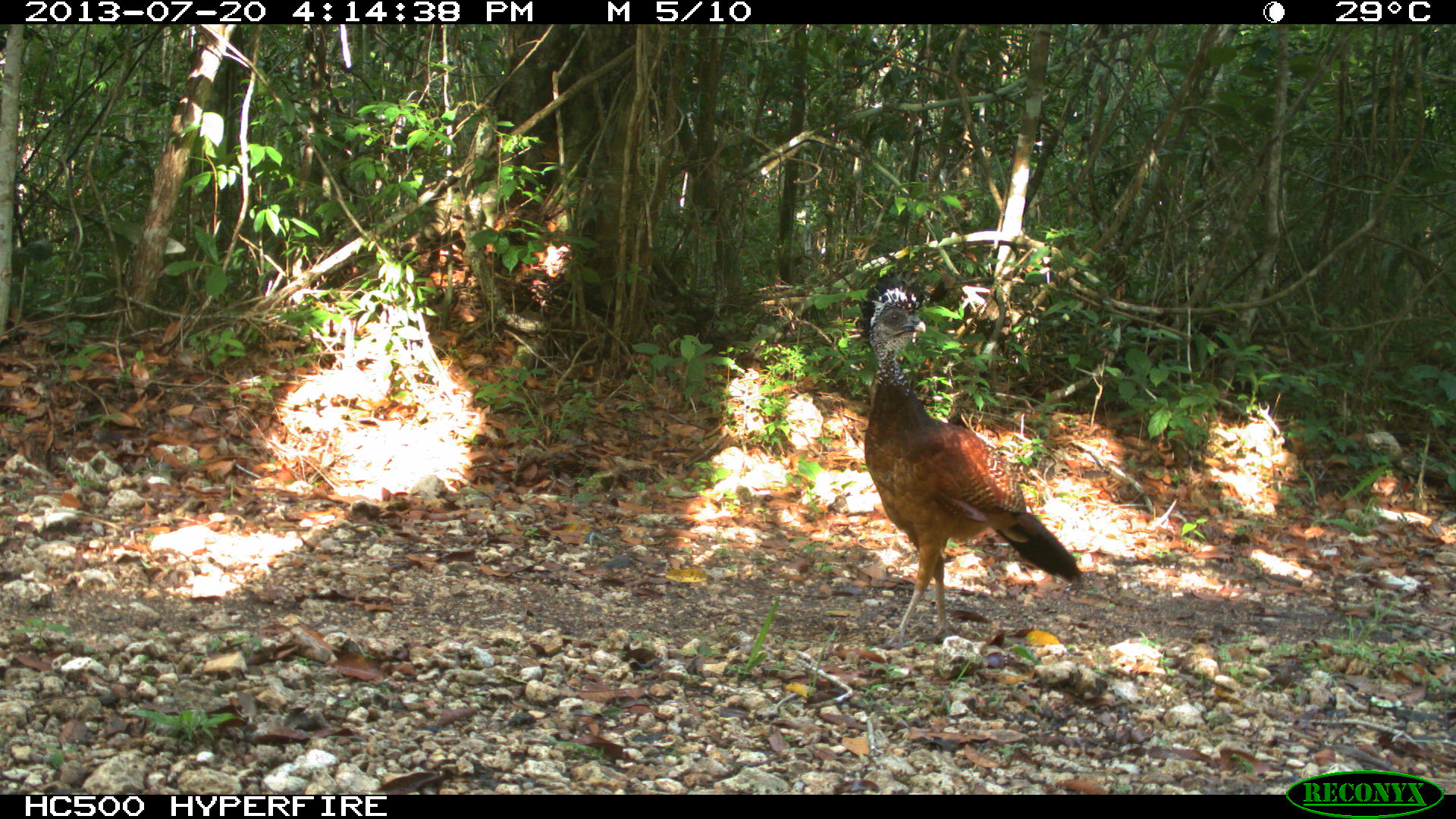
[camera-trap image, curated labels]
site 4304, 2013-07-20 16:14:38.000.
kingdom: Animalia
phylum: Chordata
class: Aves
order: Galliformes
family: Cracidae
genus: Crax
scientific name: Crax rubra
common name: great curassow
Crax rubra (great curassow), count 1.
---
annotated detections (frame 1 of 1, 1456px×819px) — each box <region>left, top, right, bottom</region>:
crax rubra: <region>862, 284, 1082, 651</region>